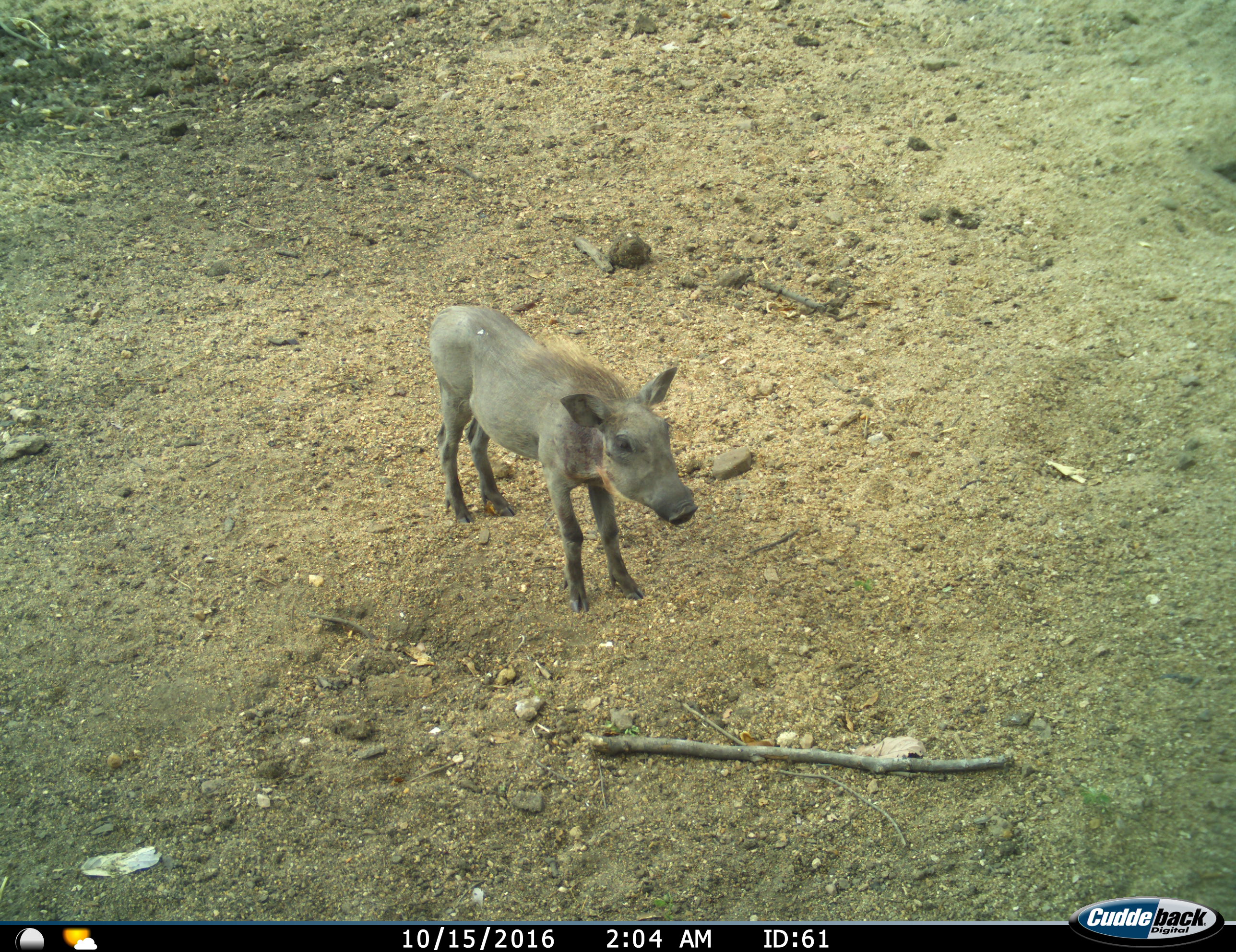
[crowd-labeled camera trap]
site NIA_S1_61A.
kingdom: Animalia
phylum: Chordata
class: Mammalia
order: Artiodactyla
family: Suidae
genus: Phacochoerus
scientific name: Phacochoerus africanus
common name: warthog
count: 1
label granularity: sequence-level